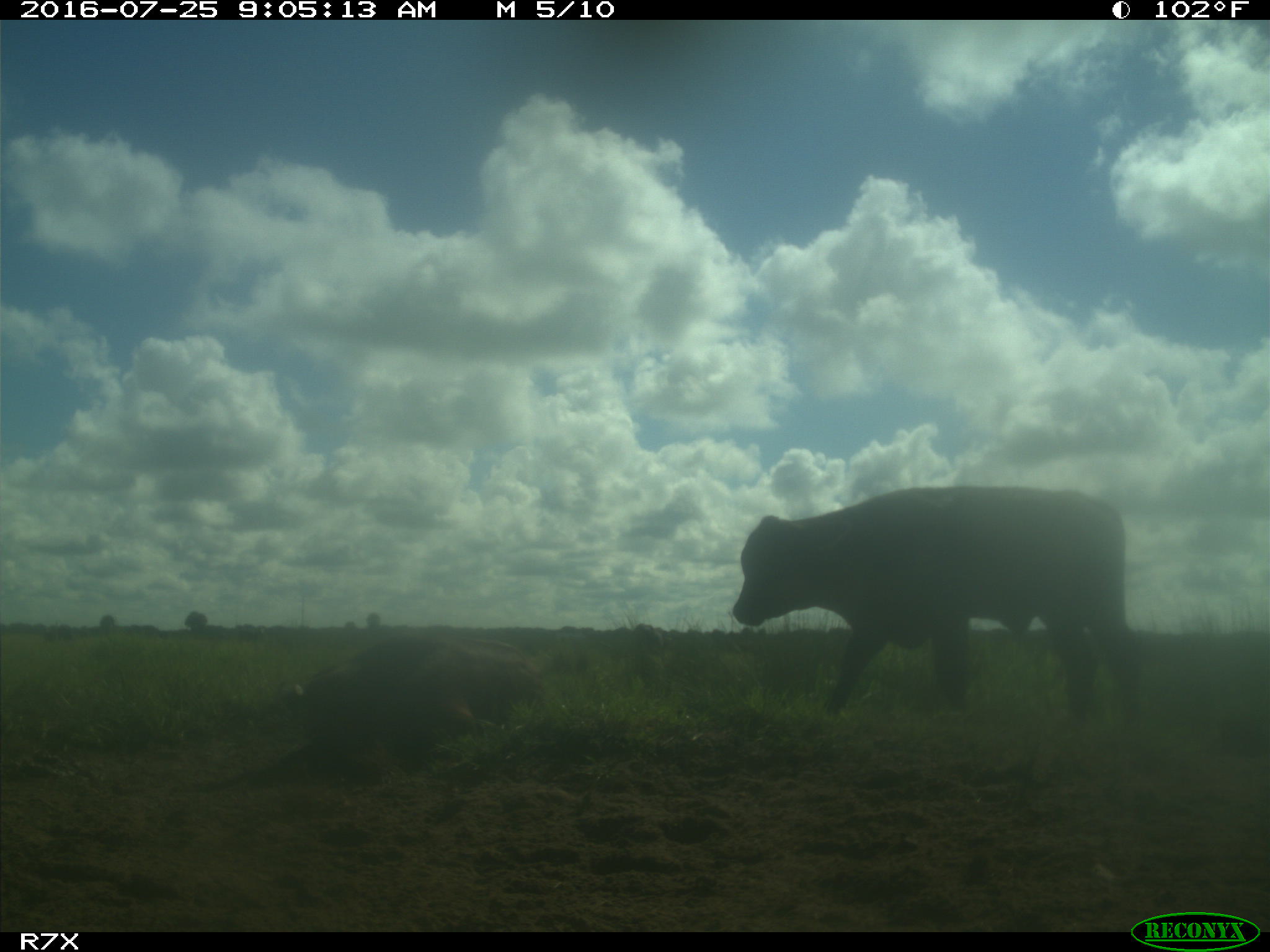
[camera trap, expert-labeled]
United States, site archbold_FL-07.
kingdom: Animalia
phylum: Chordata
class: Mammalia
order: Artiodactyla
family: Bovidae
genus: Bos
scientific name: Bos taurus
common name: domestic cow